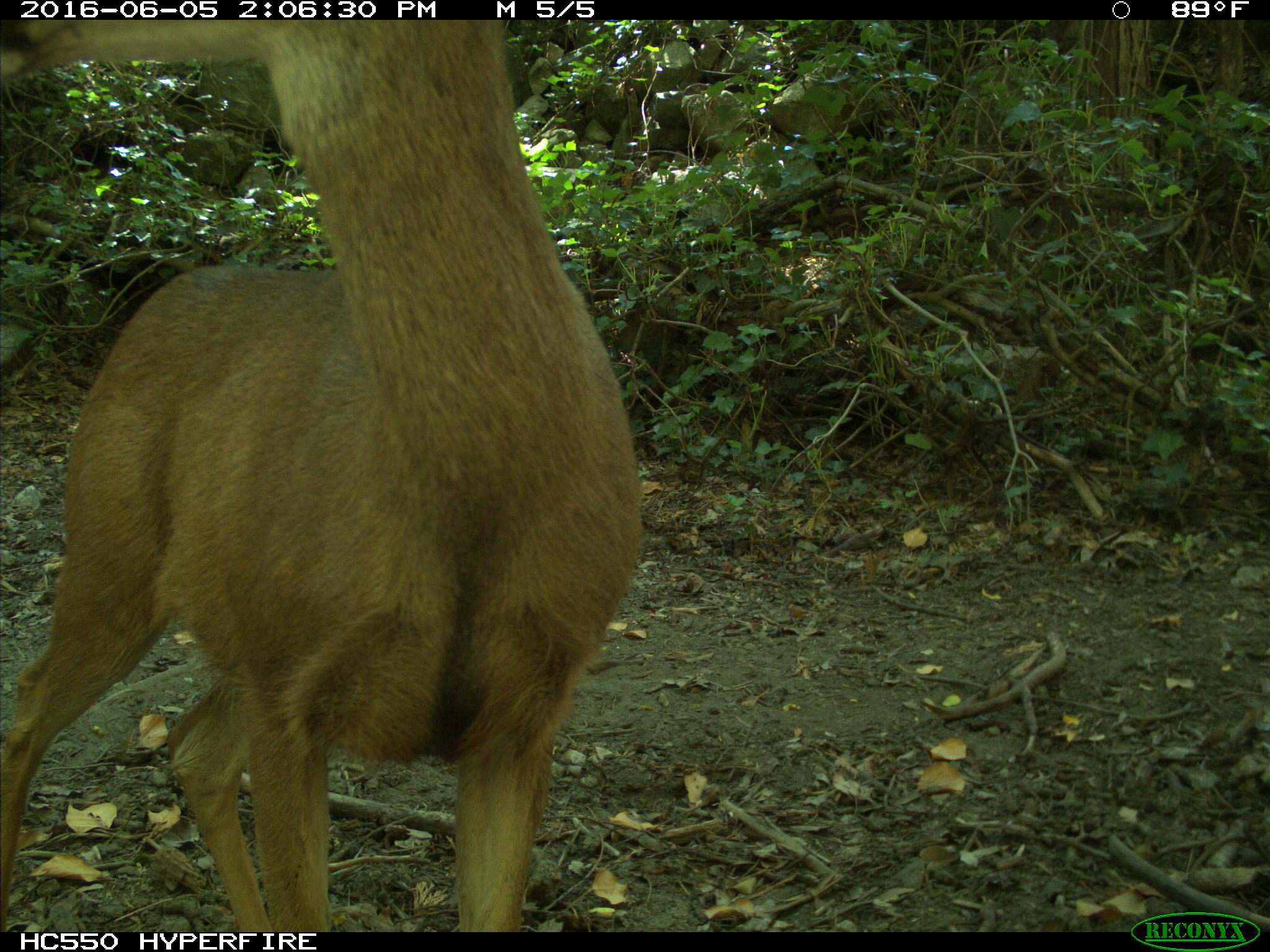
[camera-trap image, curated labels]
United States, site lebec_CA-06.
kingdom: Animalia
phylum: Chordata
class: Mammalia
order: Artiodactyla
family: Cervidae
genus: Odocoileus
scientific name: Odocoileus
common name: deer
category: unidentified deer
Unidentified deer (deer) (Odocoileus).